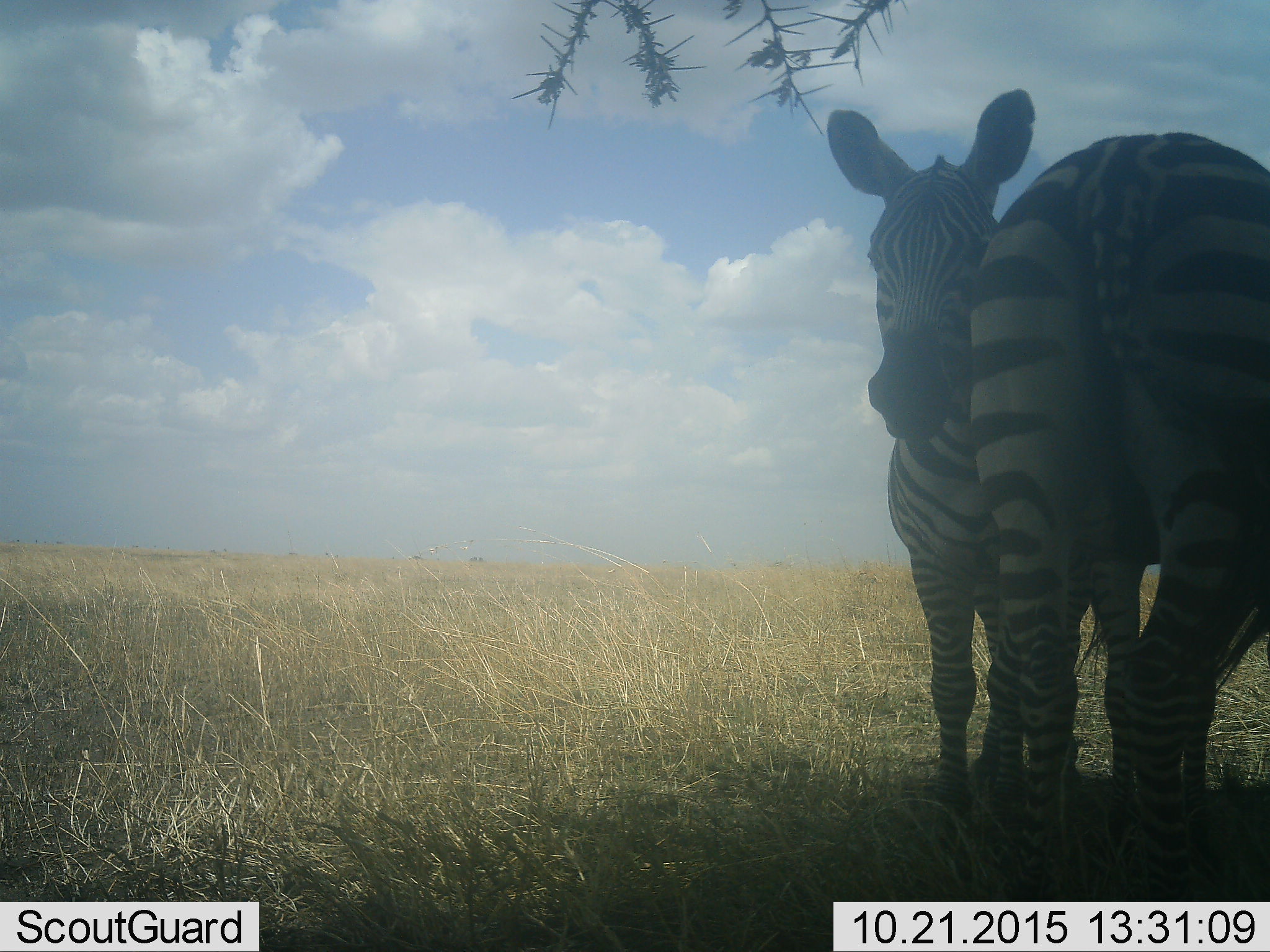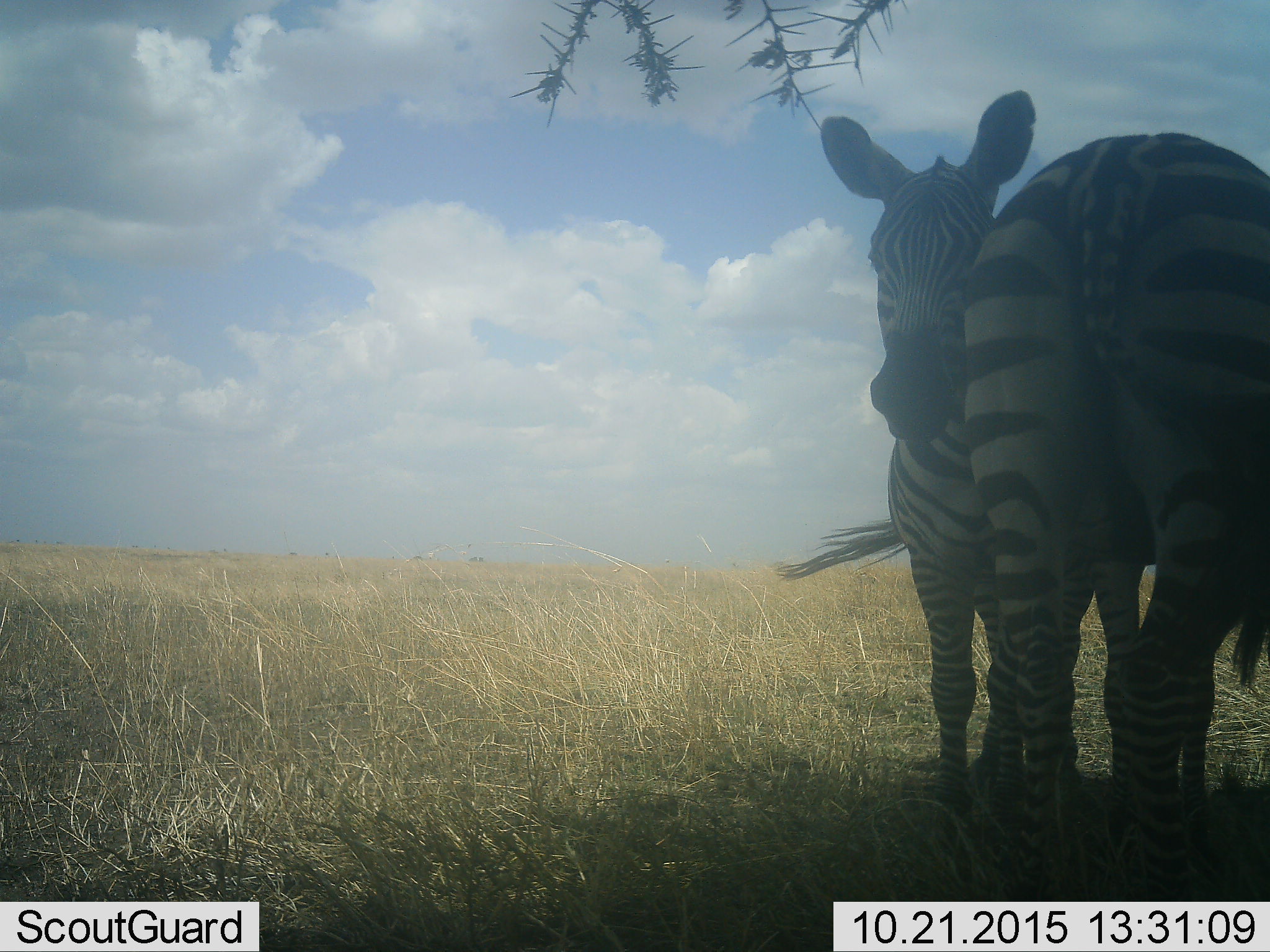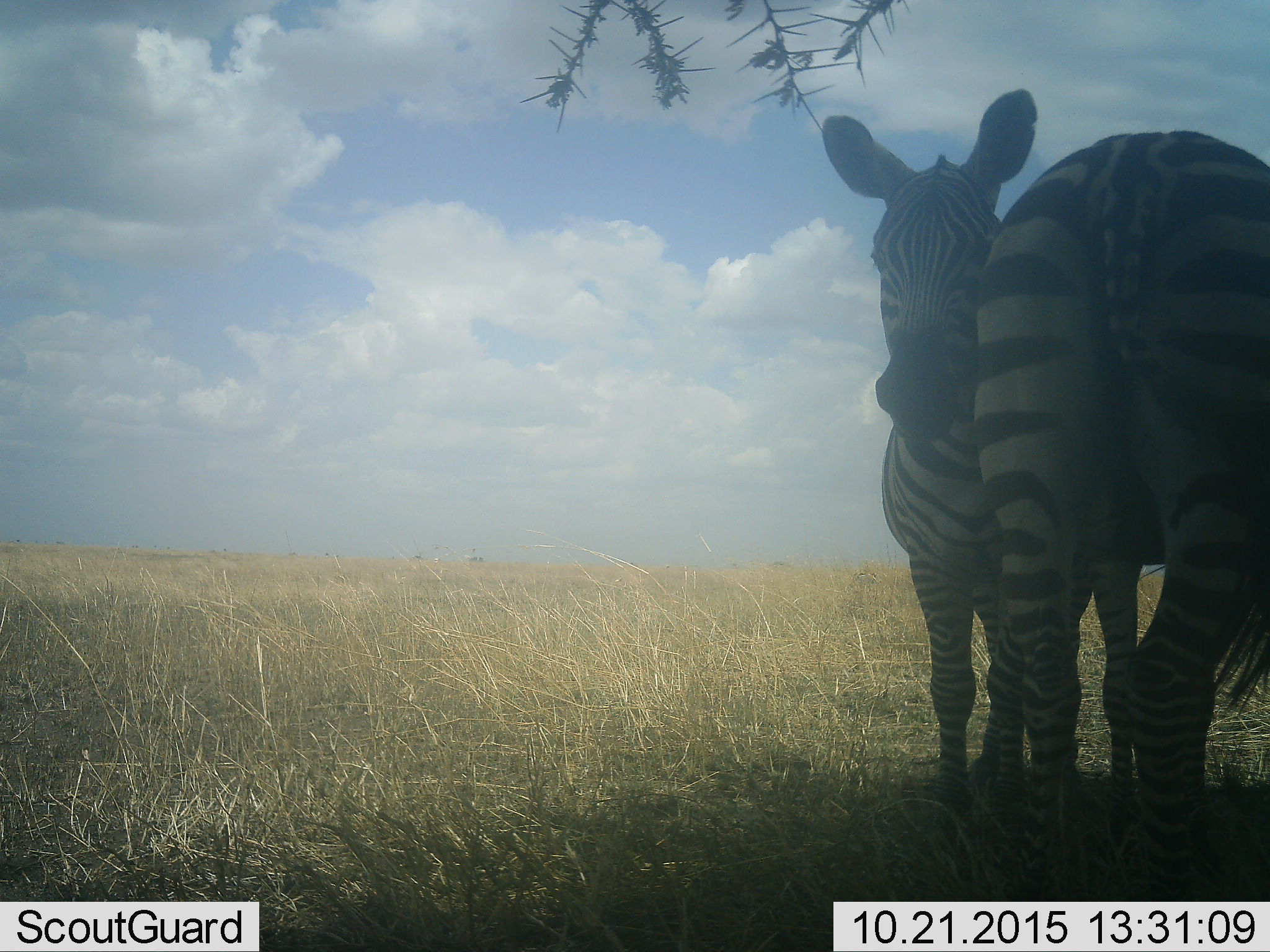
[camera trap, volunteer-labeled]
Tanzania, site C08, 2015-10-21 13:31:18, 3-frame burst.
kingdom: Animalia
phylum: Chordata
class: Mammalia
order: Perissodactyla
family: Equidae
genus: Equus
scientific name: Equus quagga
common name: plains zebra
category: zebra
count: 2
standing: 95%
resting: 5%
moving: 0%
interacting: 37%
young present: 0%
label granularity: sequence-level